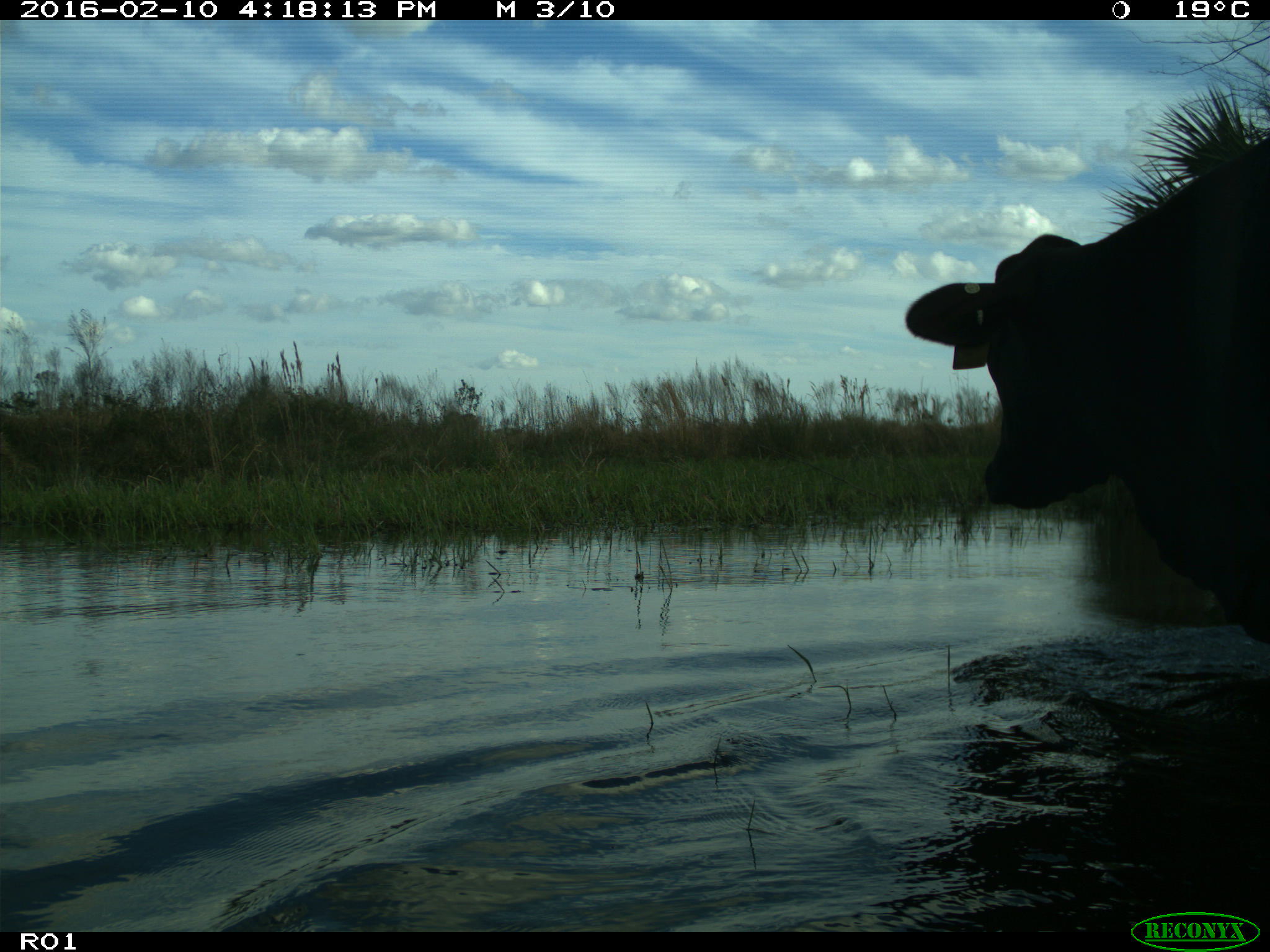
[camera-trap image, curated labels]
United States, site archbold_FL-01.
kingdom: Animalia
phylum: Chordata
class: Mammalia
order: Artiodactyla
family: Bovidae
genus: Bos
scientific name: Bos taurus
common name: domestic cow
Bos taurus (domestic cow).